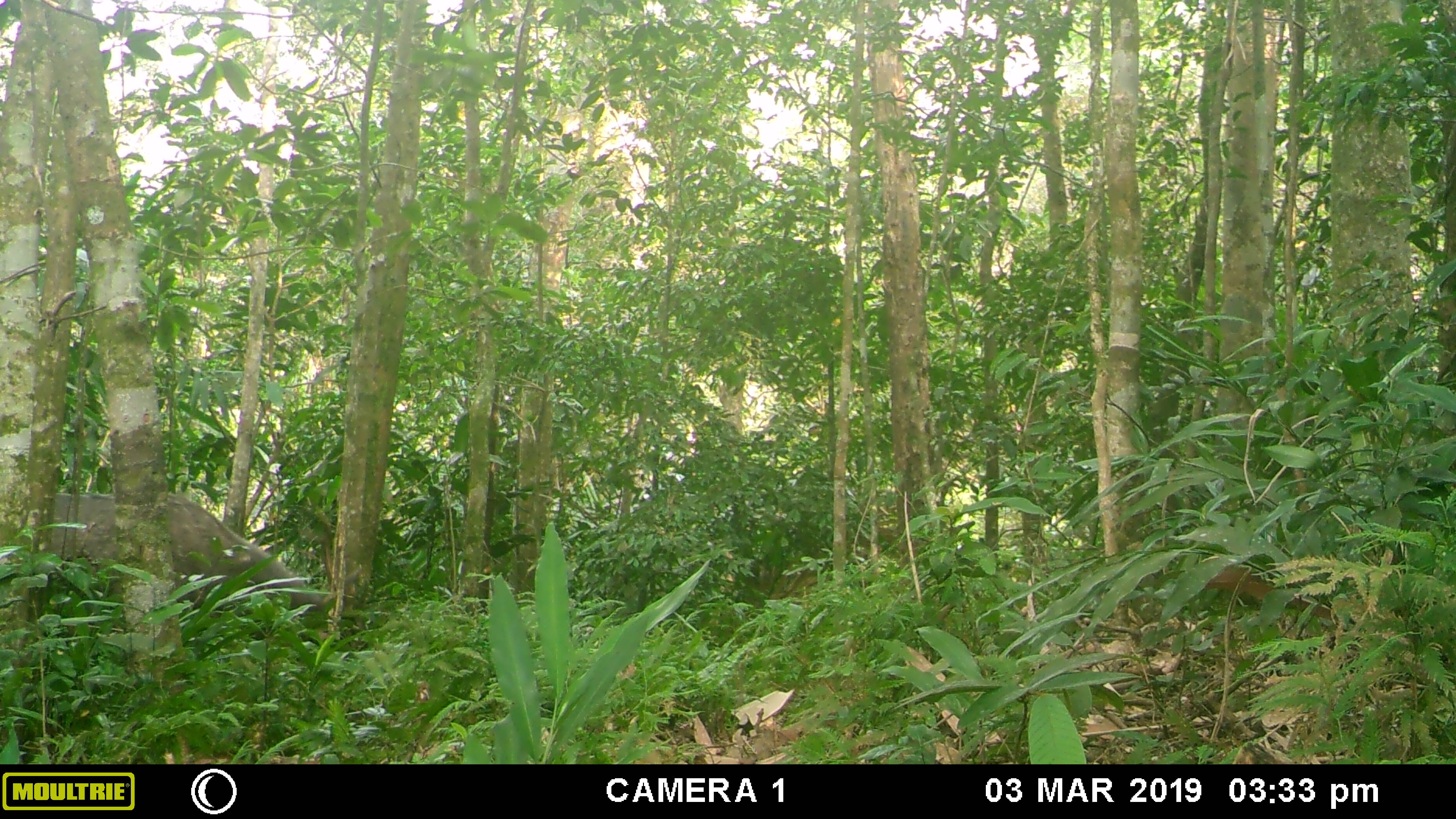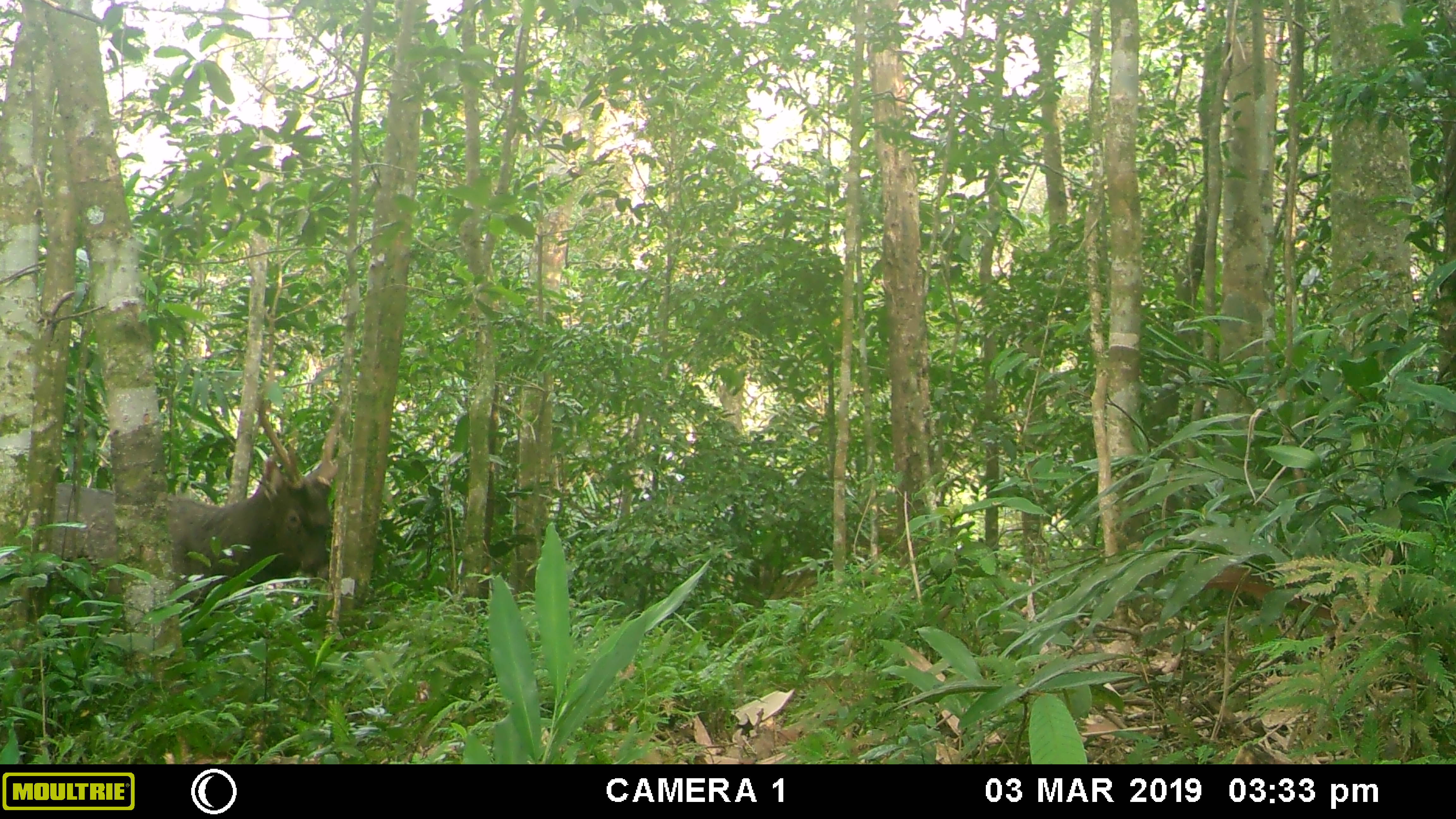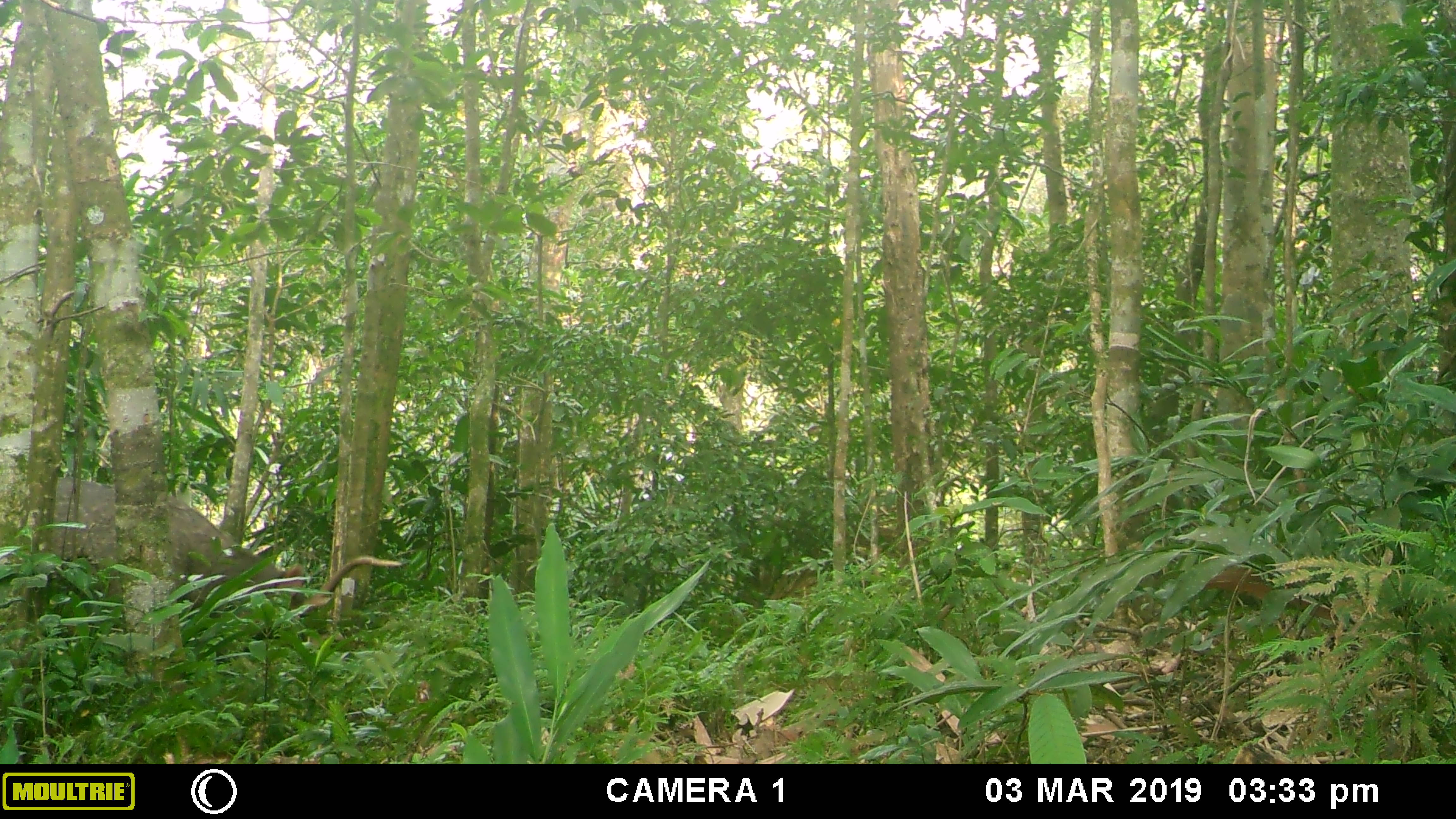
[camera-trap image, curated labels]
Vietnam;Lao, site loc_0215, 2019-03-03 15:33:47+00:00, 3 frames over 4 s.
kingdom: Animalia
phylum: Chordata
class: Mammalia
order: Artiodactyla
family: Cervidae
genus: Rusa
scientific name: Rusa unicolor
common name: sambar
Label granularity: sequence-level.